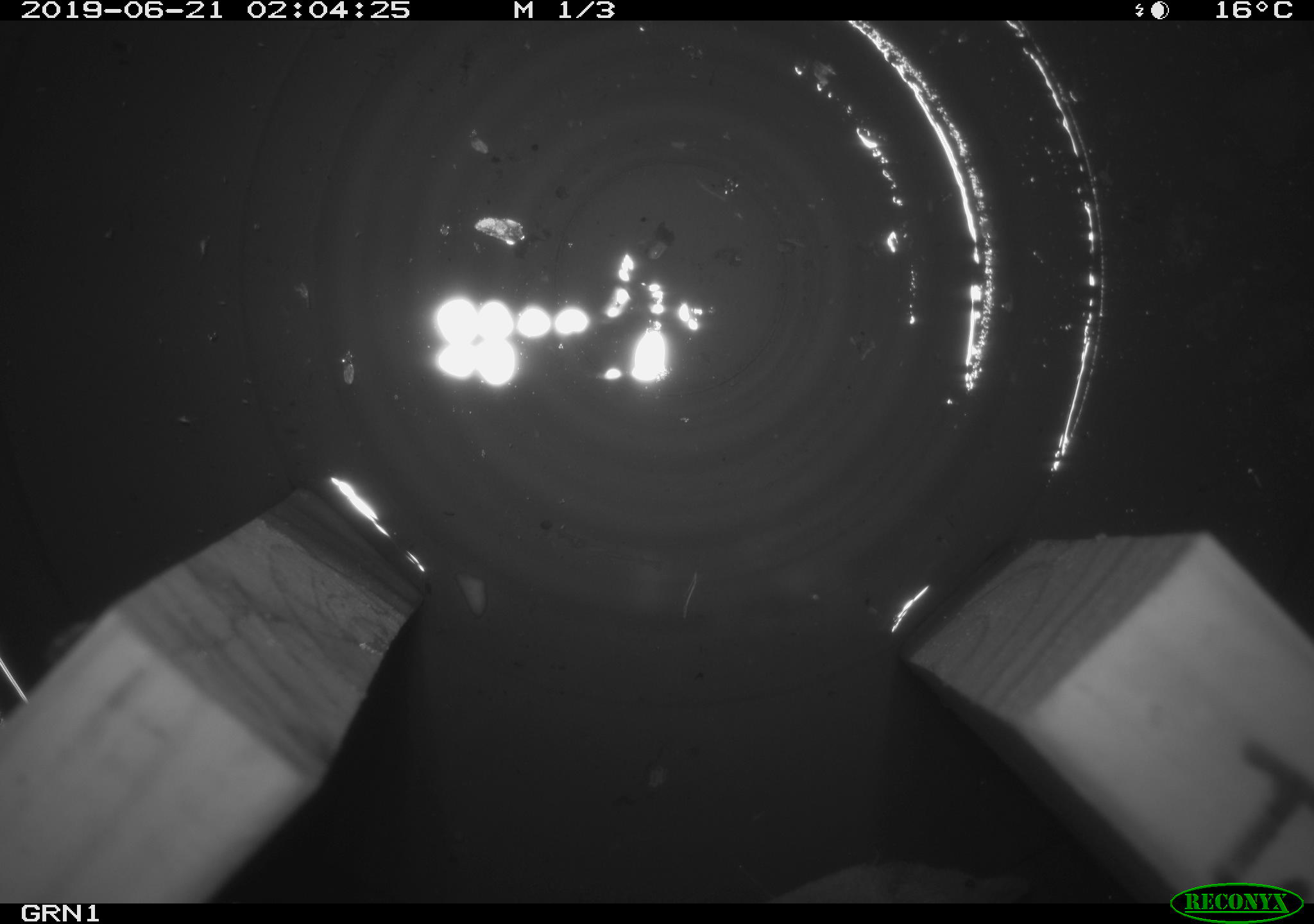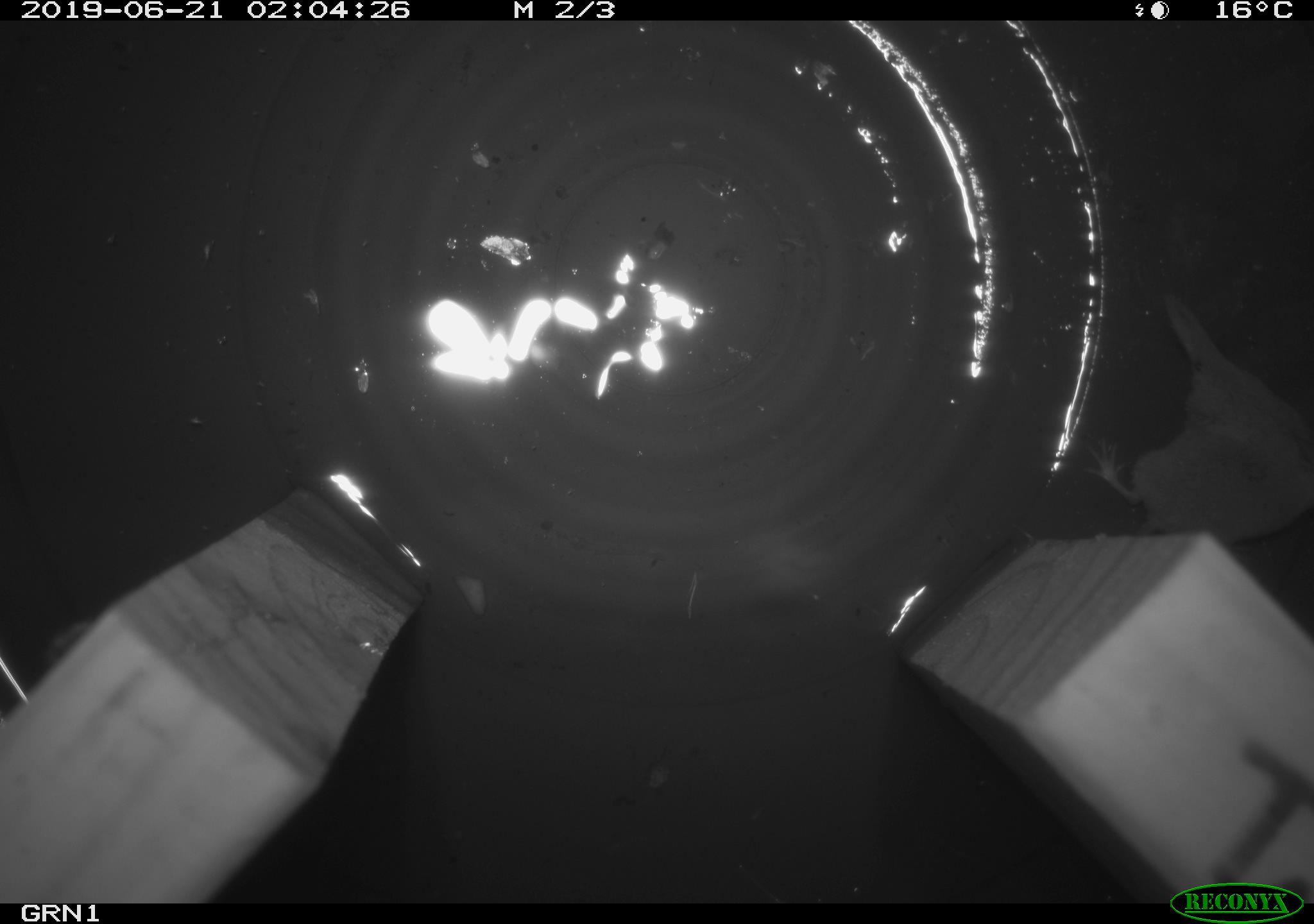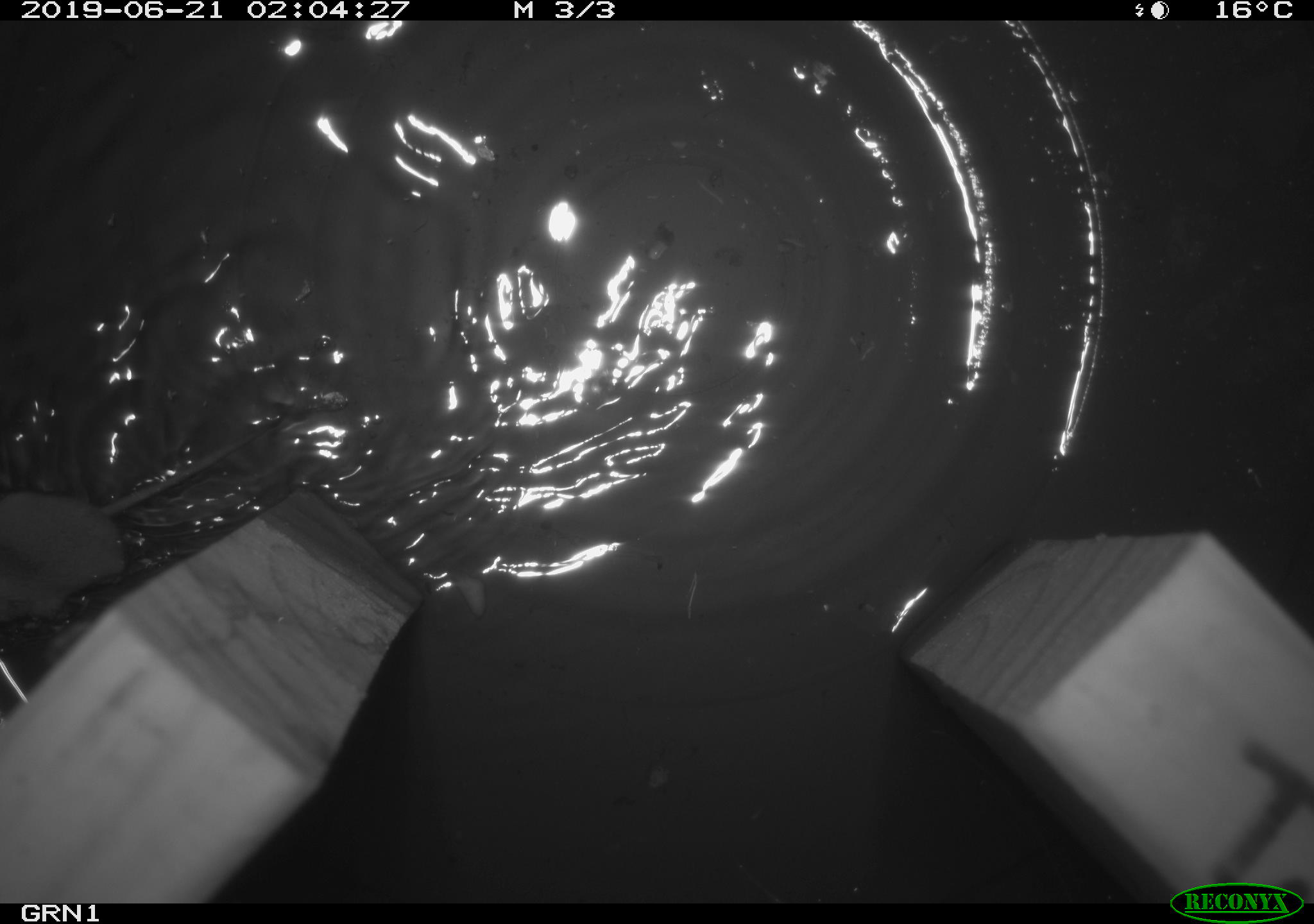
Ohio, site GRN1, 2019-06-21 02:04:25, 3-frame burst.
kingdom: Animalia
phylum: Chordata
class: Mammalia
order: Eulipotyphla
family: Soricidae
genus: Sorex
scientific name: Sorex cinereus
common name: masked shrew